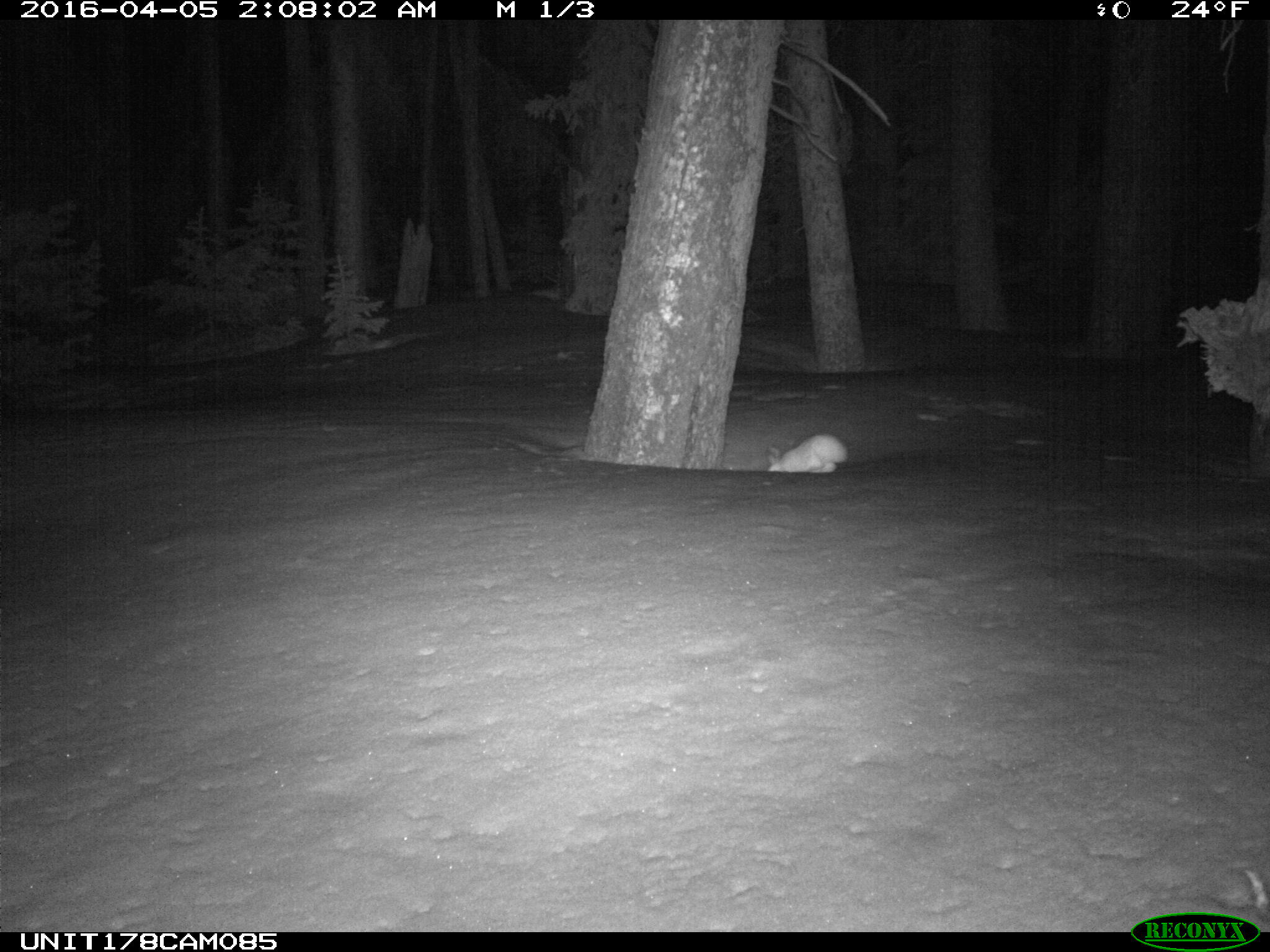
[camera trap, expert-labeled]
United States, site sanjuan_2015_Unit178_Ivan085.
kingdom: Animalia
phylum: Chordata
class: Mammalia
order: Lagomorpha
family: Leporidae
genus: Lepus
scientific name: Lepus americanus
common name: snowshoe hare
Lepus americanus (snowshoe hare).